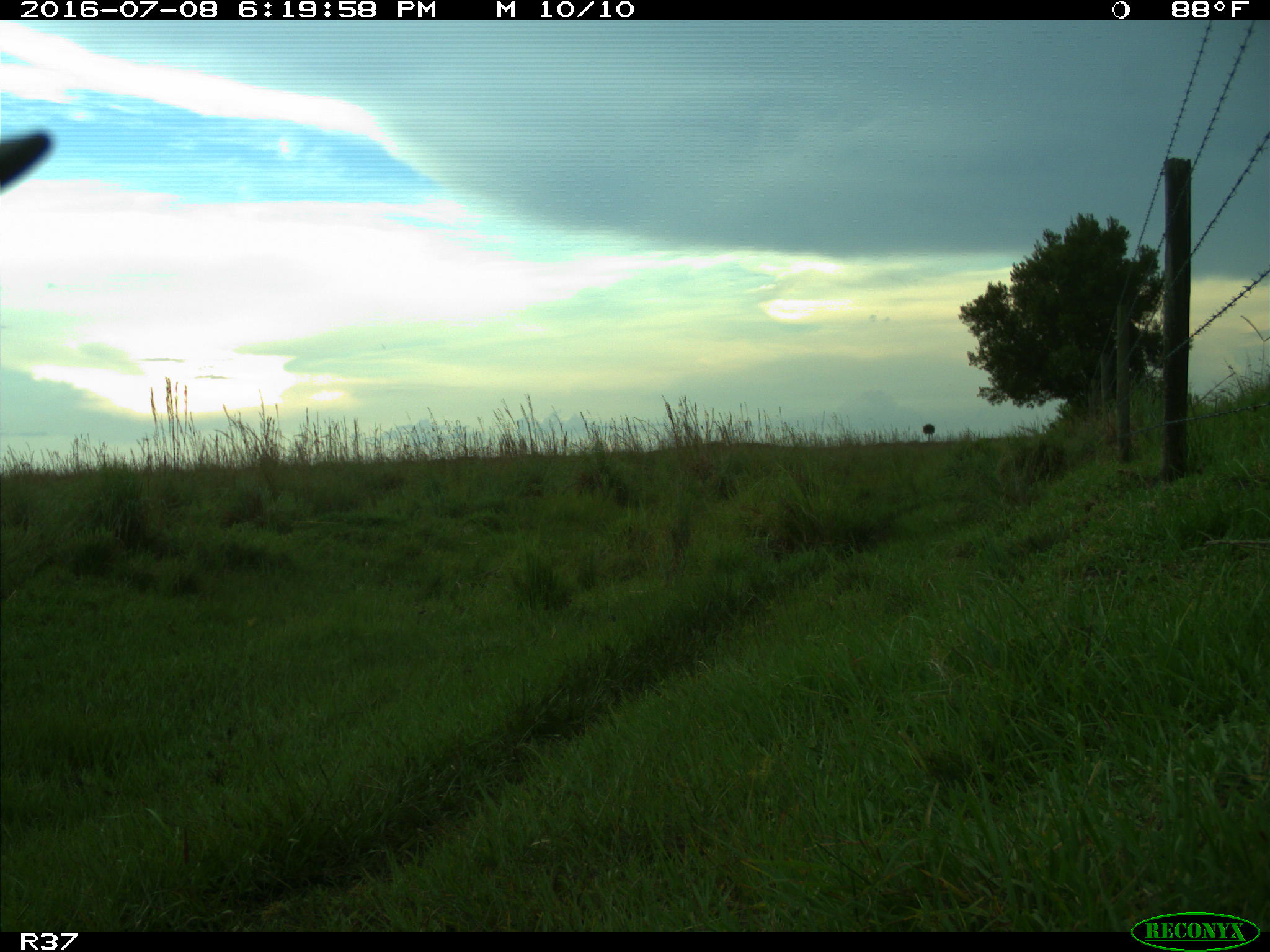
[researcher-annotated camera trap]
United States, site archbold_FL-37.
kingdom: Animalia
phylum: Chordata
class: Mammalia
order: Artiodactyla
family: Bovidae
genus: Bos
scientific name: Bos taurus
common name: domestic cow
Bos taurus (domestic cow).